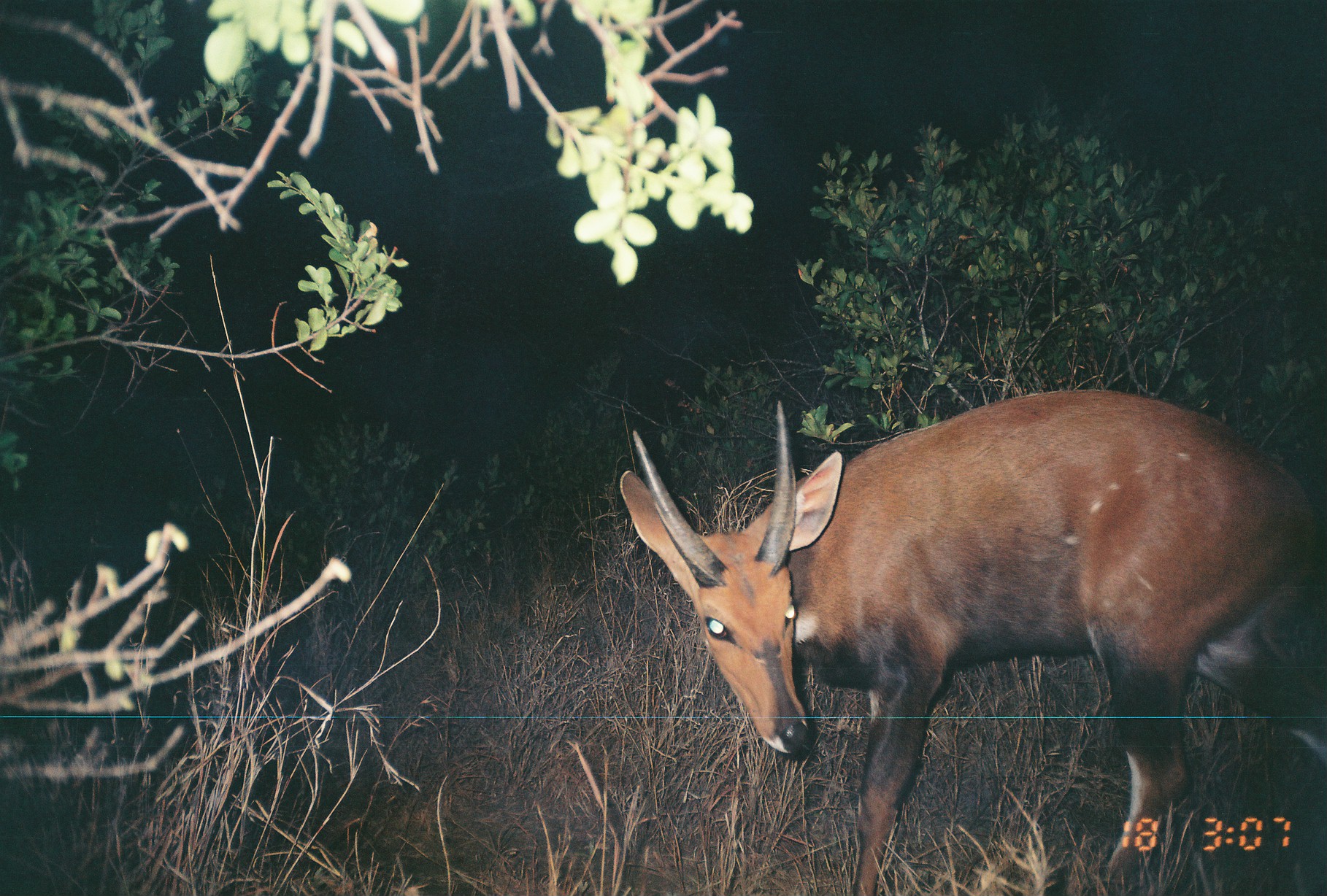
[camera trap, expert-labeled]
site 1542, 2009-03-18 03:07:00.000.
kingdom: Animalia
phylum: Chordata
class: Mammalia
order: Artiodactyla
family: Bovidae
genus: Tragelaphus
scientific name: Tragelaphus scriptus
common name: bushbuck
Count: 1.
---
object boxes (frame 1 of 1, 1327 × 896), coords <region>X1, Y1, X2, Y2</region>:
tragelaphus scriptus: <region>616, 388, 1327, 894</region>